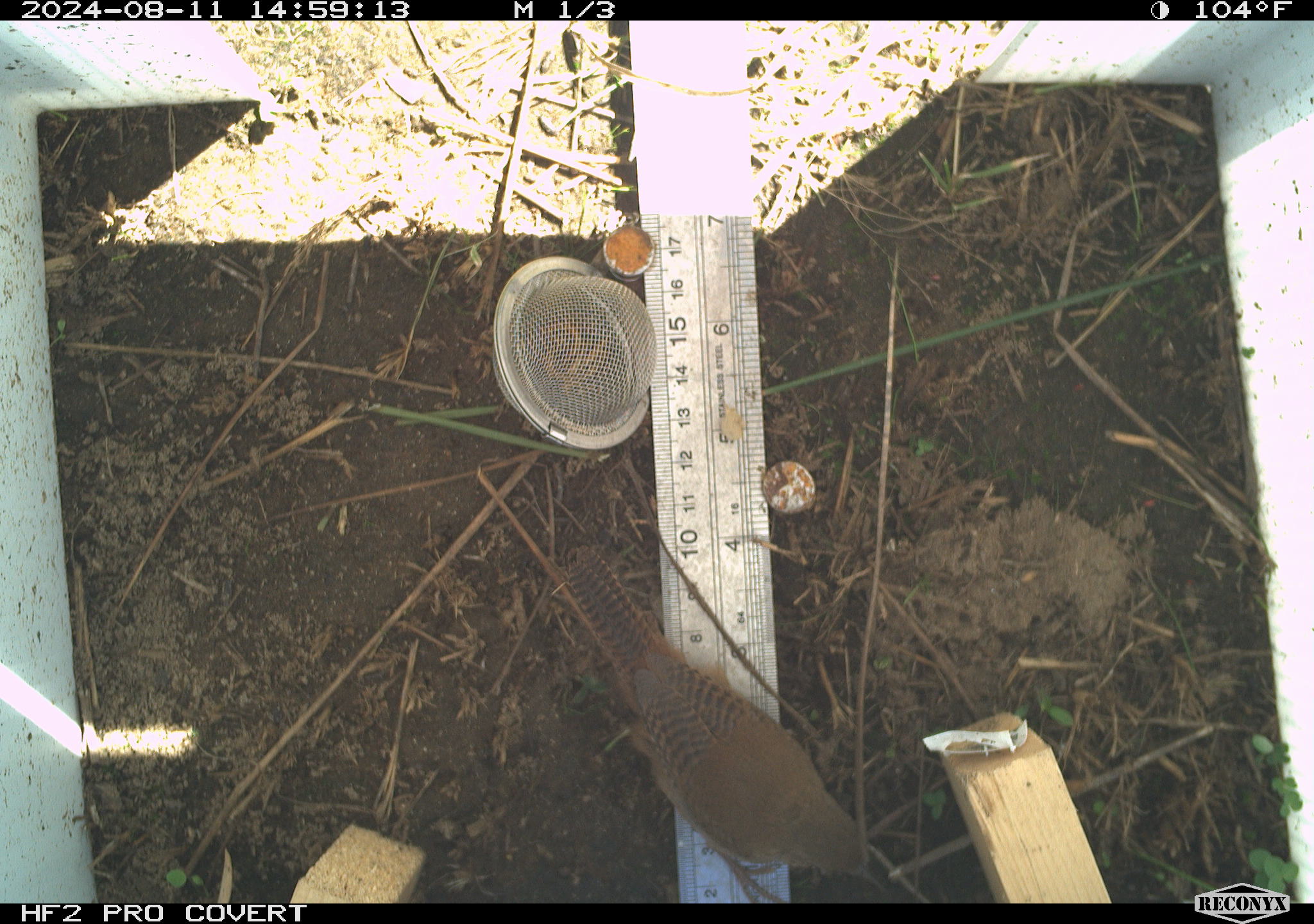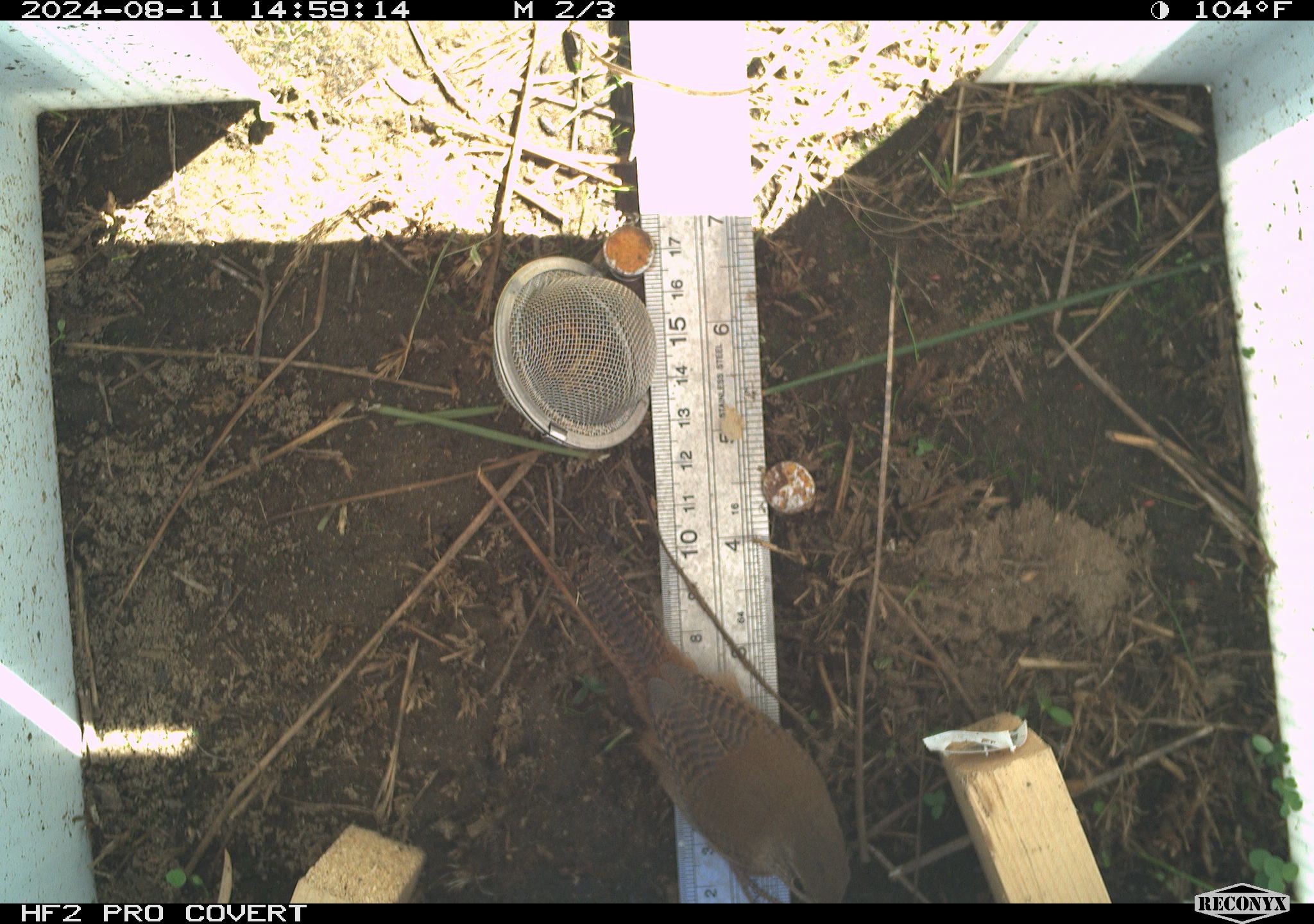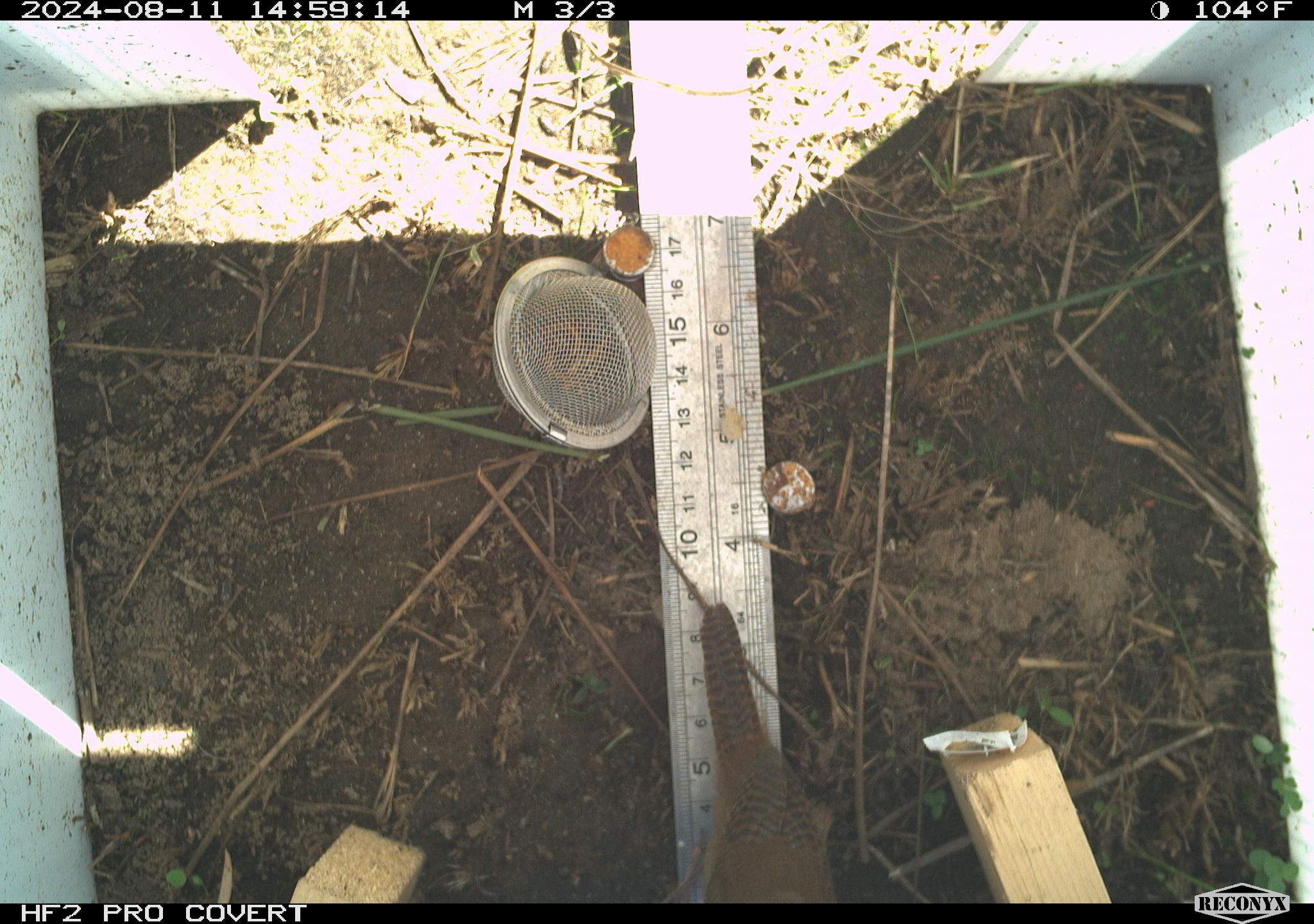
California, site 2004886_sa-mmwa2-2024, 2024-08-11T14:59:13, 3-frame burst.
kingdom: Animalia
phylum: Chordata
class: Aves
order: Passeriformes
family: Troglodytidae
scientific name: Troglodytidae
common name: wren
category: troglodytidae family